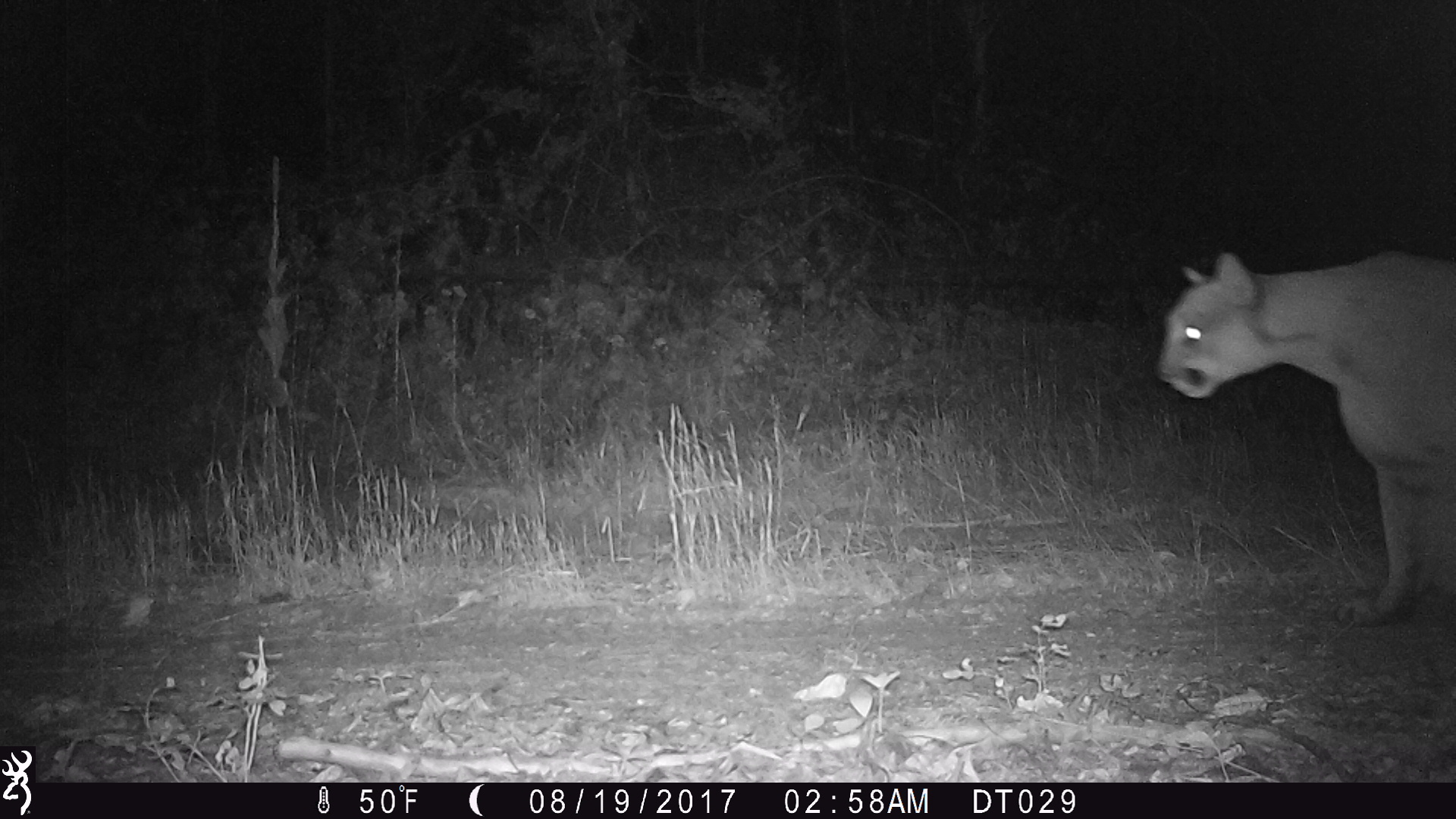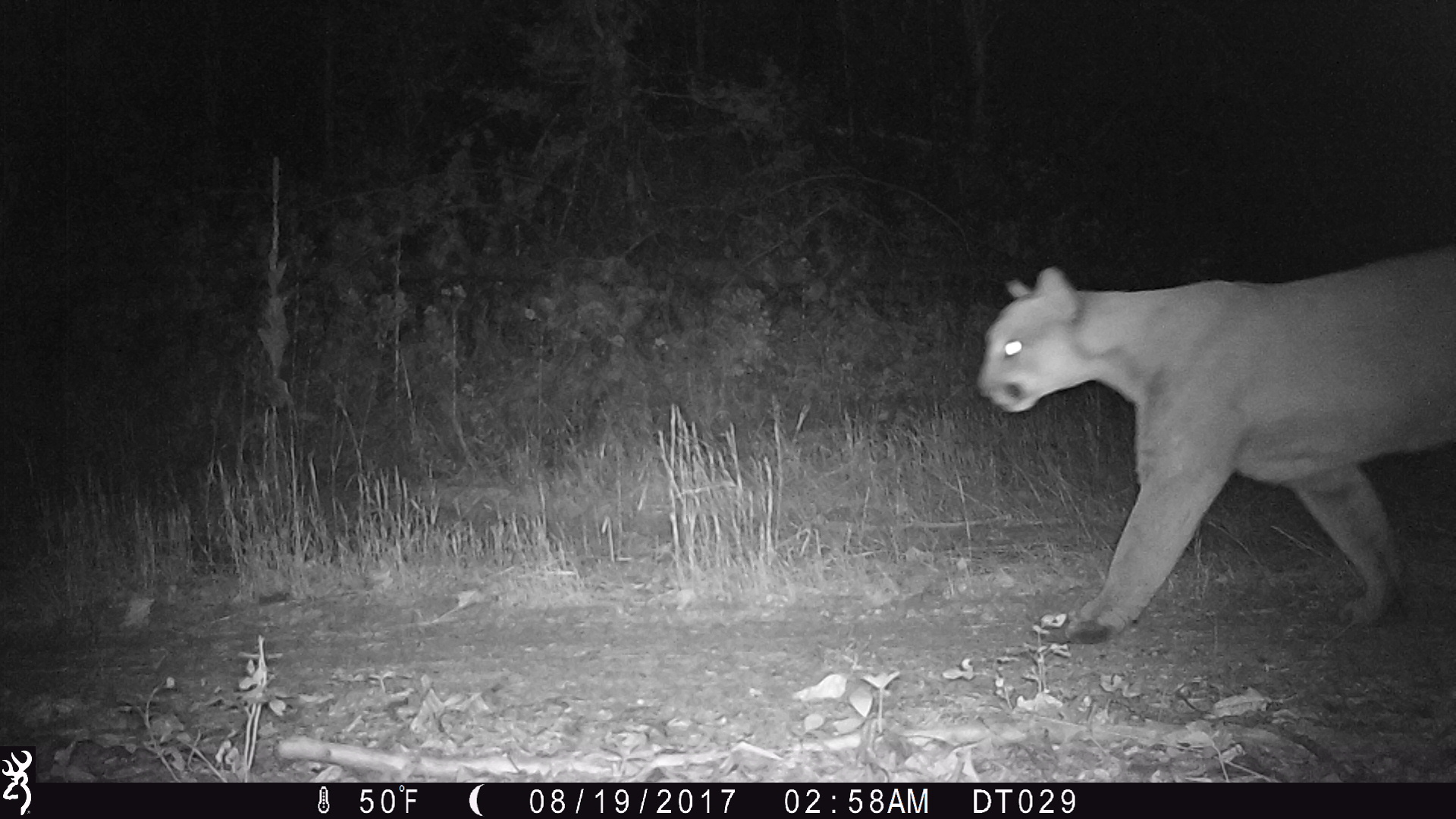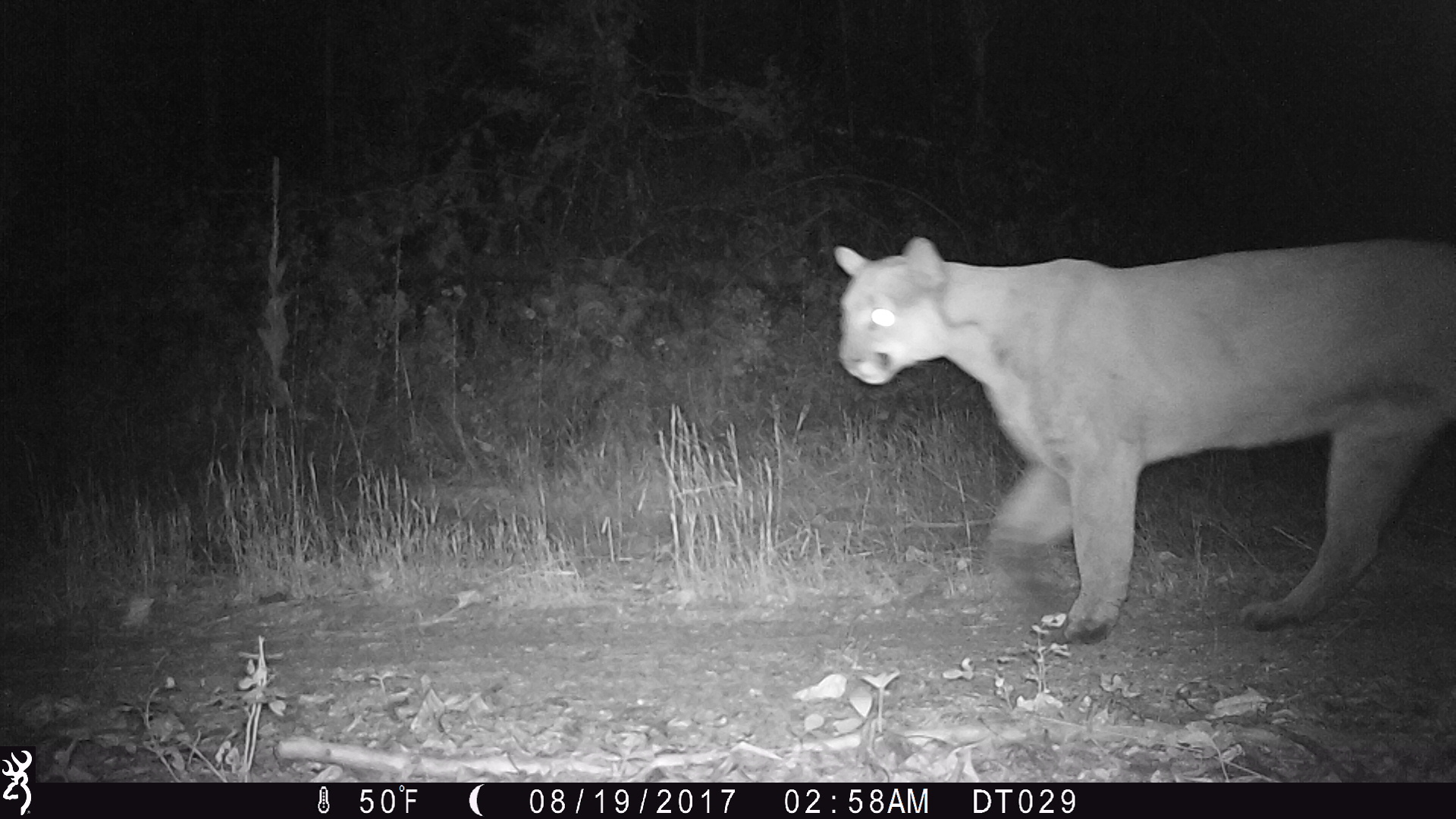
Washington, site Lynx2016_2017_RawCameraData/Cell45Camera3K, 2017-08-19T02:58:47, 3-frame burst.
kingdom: Animalia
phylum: Chordata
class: Mammalia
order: Carnivora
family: Felidae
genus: Puma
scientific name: Puma concolor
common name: mountain lion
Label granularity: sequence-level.